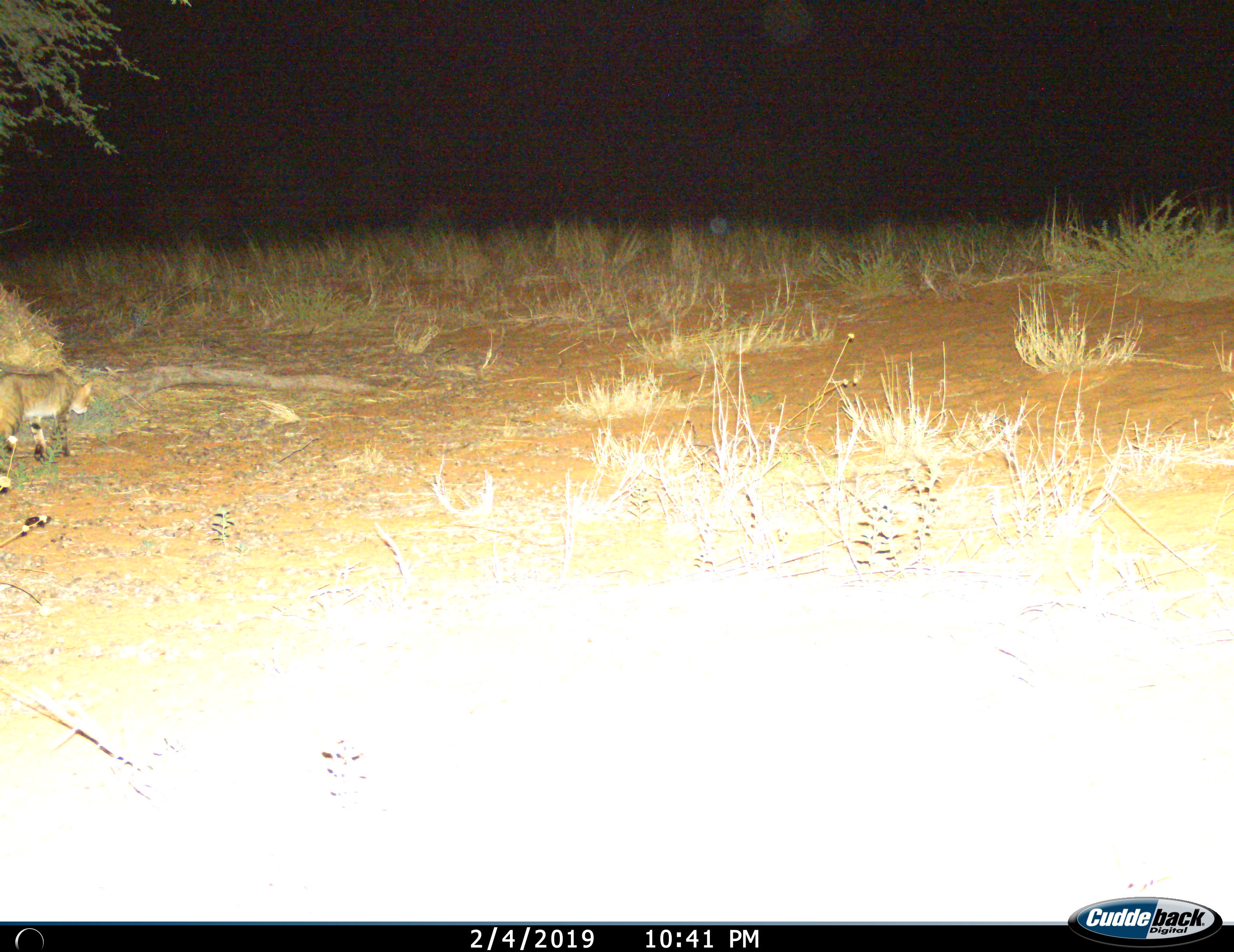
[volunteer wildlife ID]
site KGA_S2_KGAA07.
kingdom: Animalia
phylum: Chordata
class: Mammalia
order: Carnivora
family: Felidae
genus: Felis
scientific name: Felis lybica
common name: african wild cat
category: africanwildcat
Africanwildcat (african wild cat) (Felis lybica), count 1. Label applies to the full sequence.